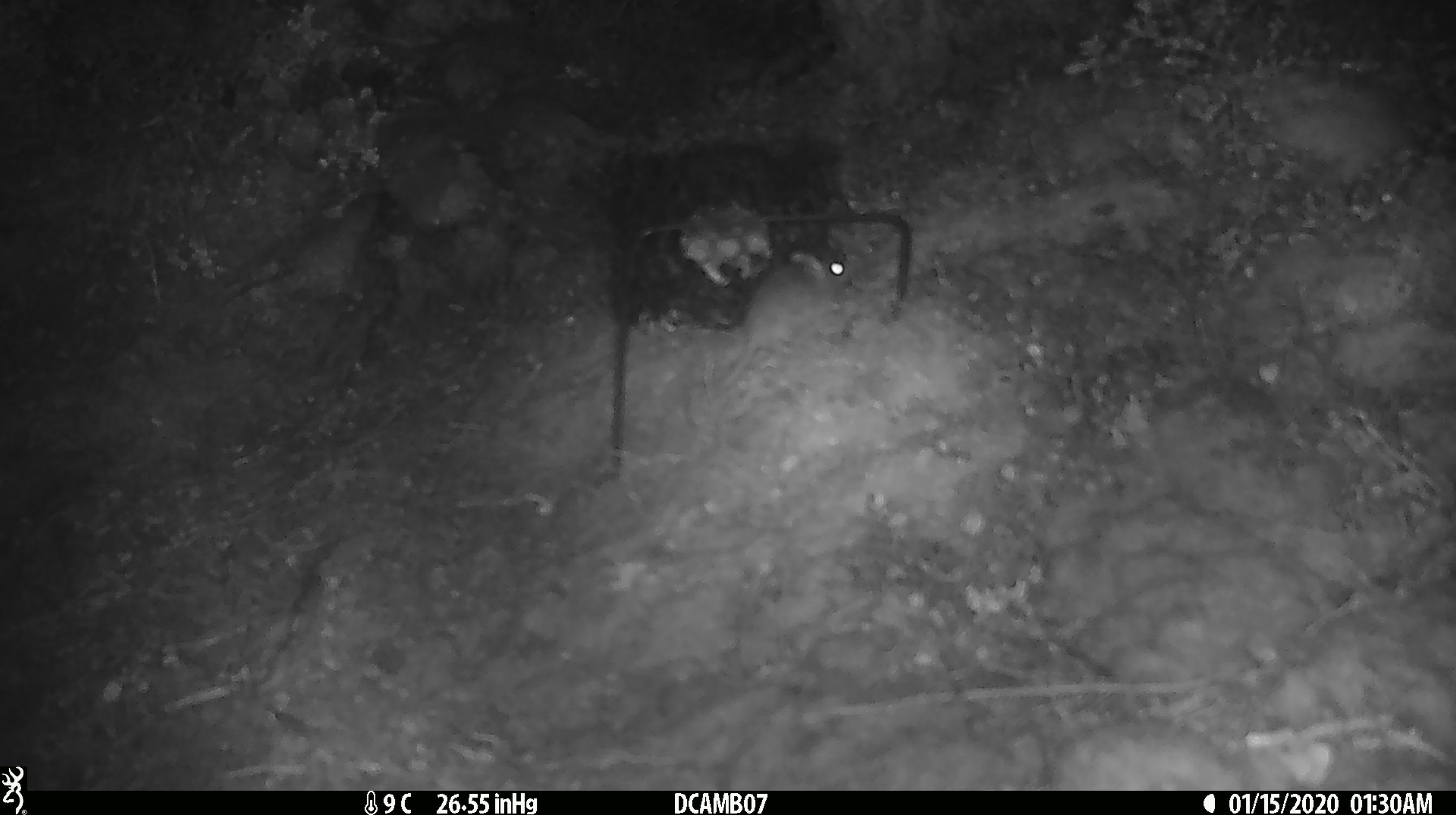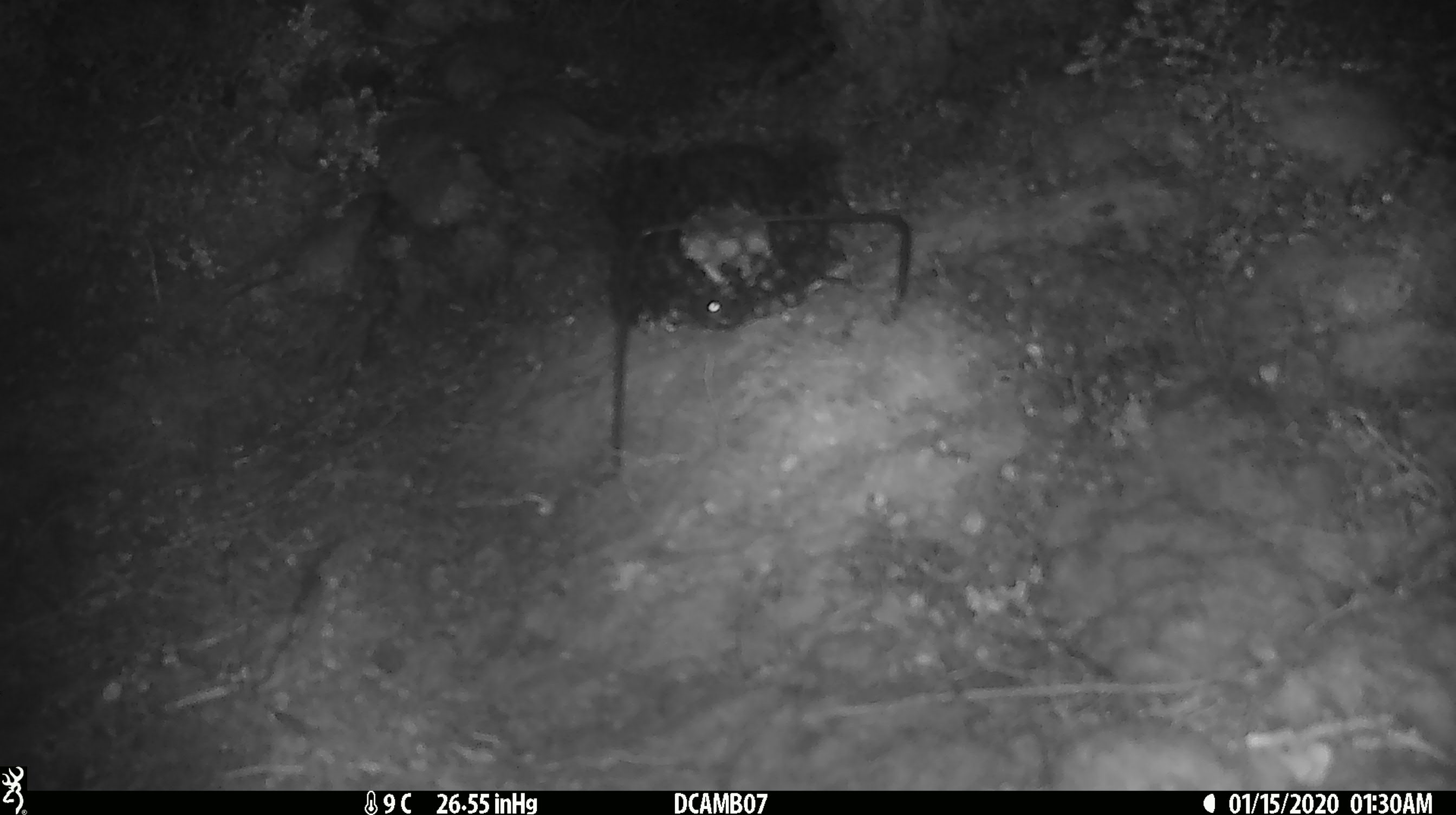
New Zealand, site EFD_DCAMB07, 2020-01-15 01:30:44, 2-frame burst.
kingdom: Animalia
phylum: Chordata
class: Mammalia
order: Rodentia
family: Muridae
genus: Mus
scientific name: Mus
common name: mouse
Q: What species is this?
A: Mouse (Mus).